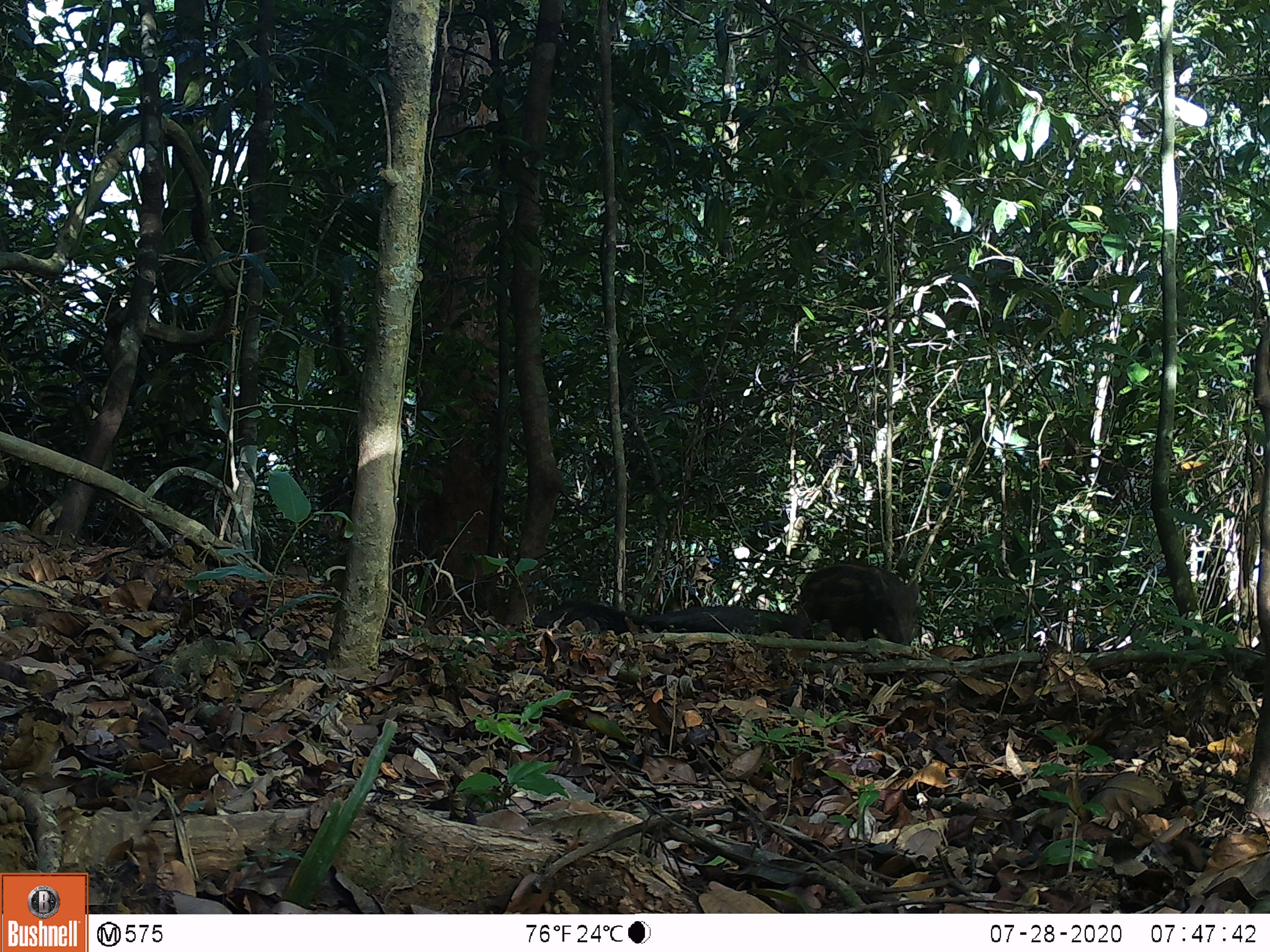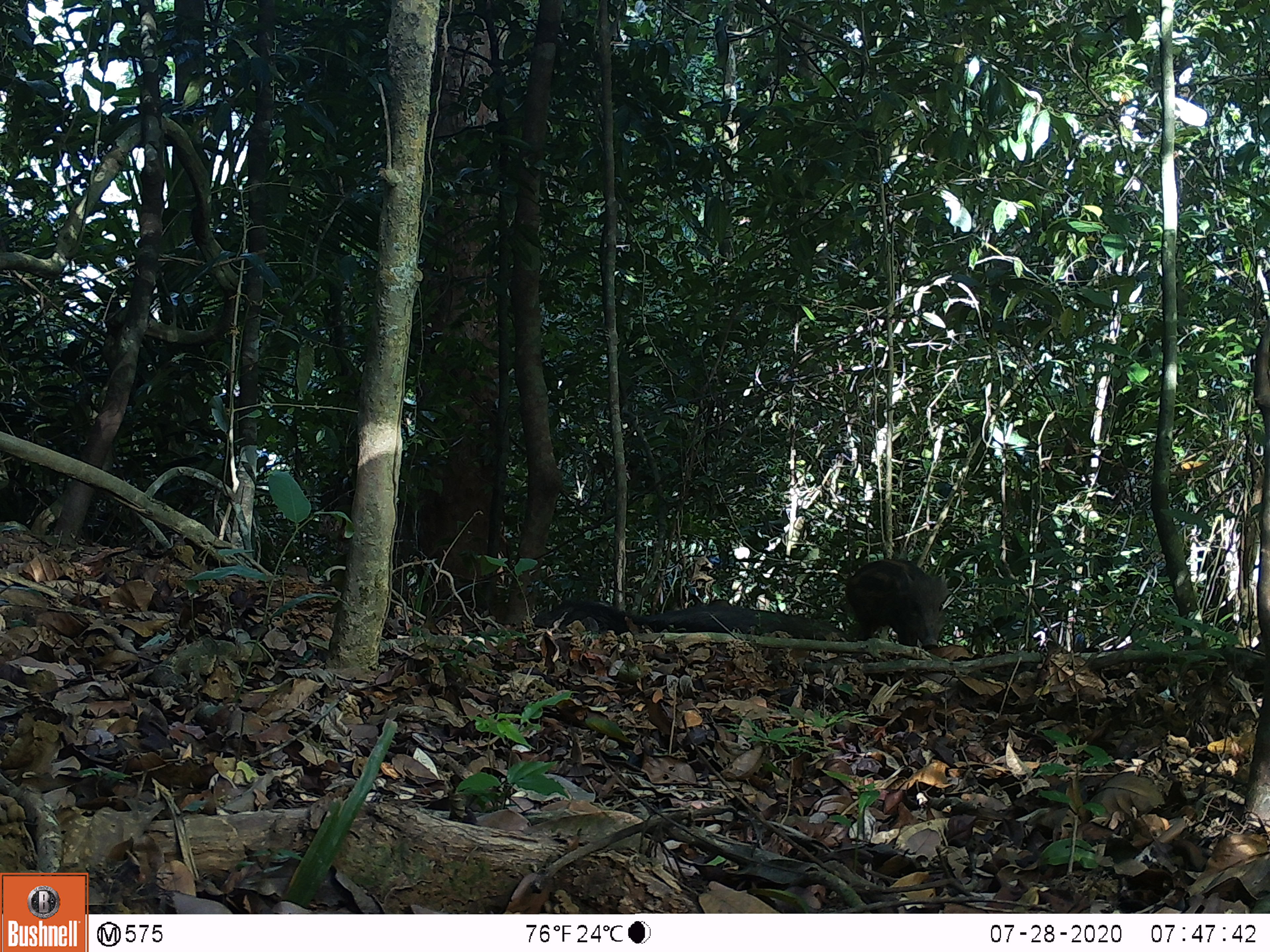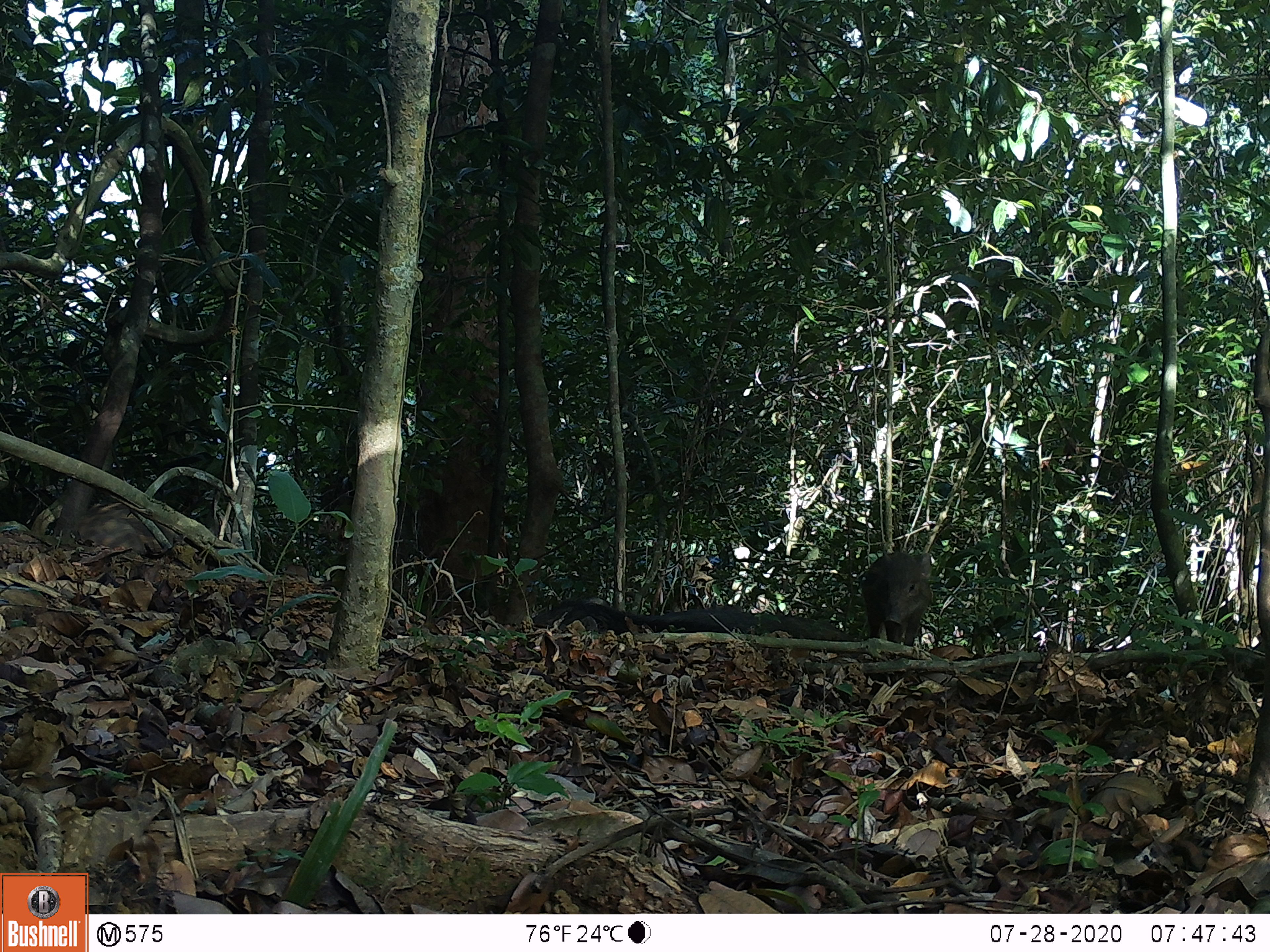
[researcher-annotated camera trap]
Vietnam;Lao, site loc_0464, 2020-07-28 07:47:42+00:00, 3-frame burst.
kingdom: Animalia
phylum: Chordata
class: Mammalia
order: Artiodactyla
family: Suidae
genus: Sus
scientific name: Sus scrofa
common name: eurasian wild pig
Eurasian wild pig (Sus scrofa). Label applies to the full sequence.